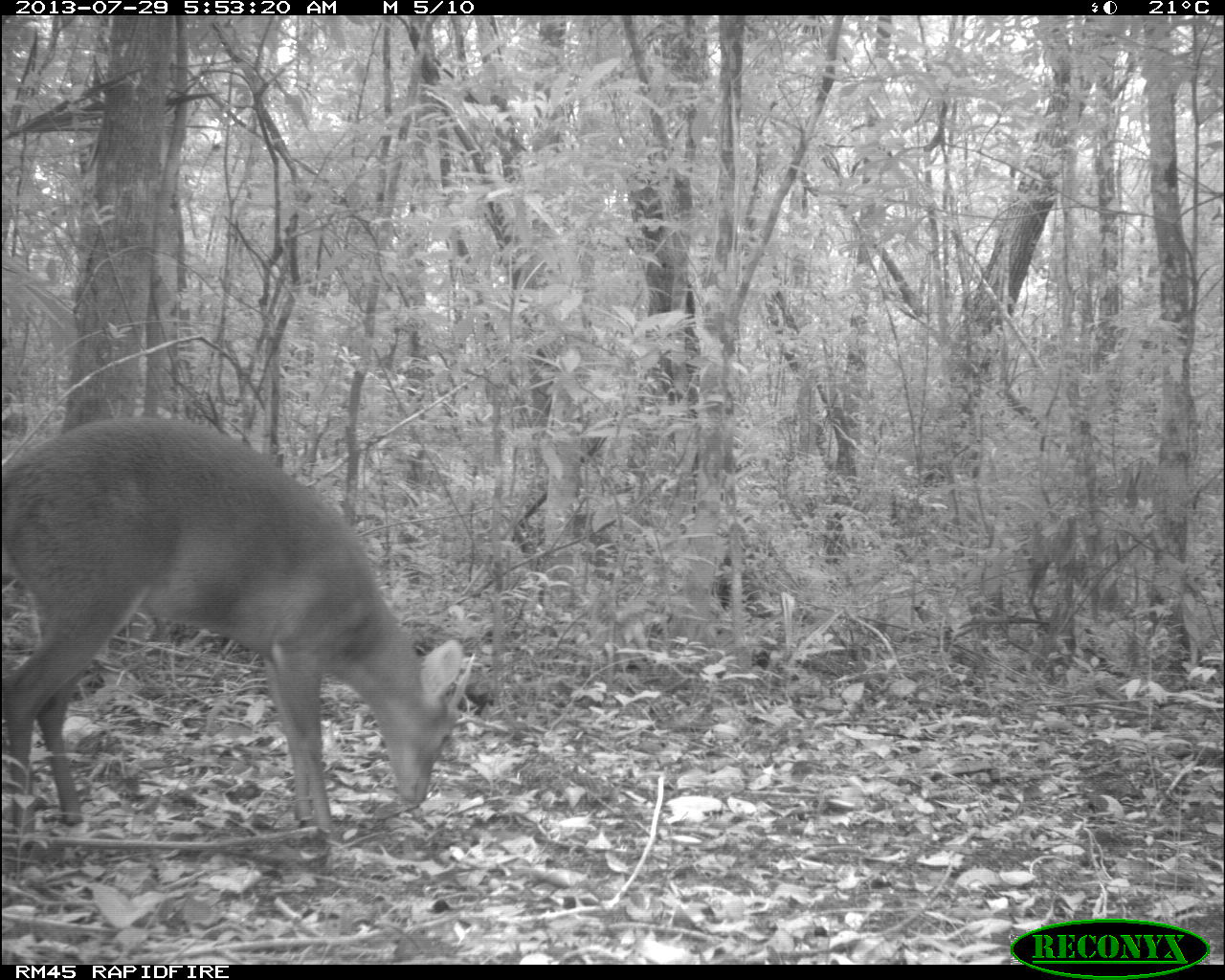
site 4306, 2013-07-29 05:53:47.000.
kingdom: Animalia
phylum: Chordata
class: Mammalia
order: Artiodactyla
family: Cervidae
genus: Mazama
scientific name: Mazama temama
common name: central american red brocket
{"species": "Mazama temama (central american red brocket)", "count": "1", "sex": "male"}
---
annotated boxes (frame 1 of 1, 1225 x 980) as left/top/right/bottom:
mazama temama: 3/412/477/839